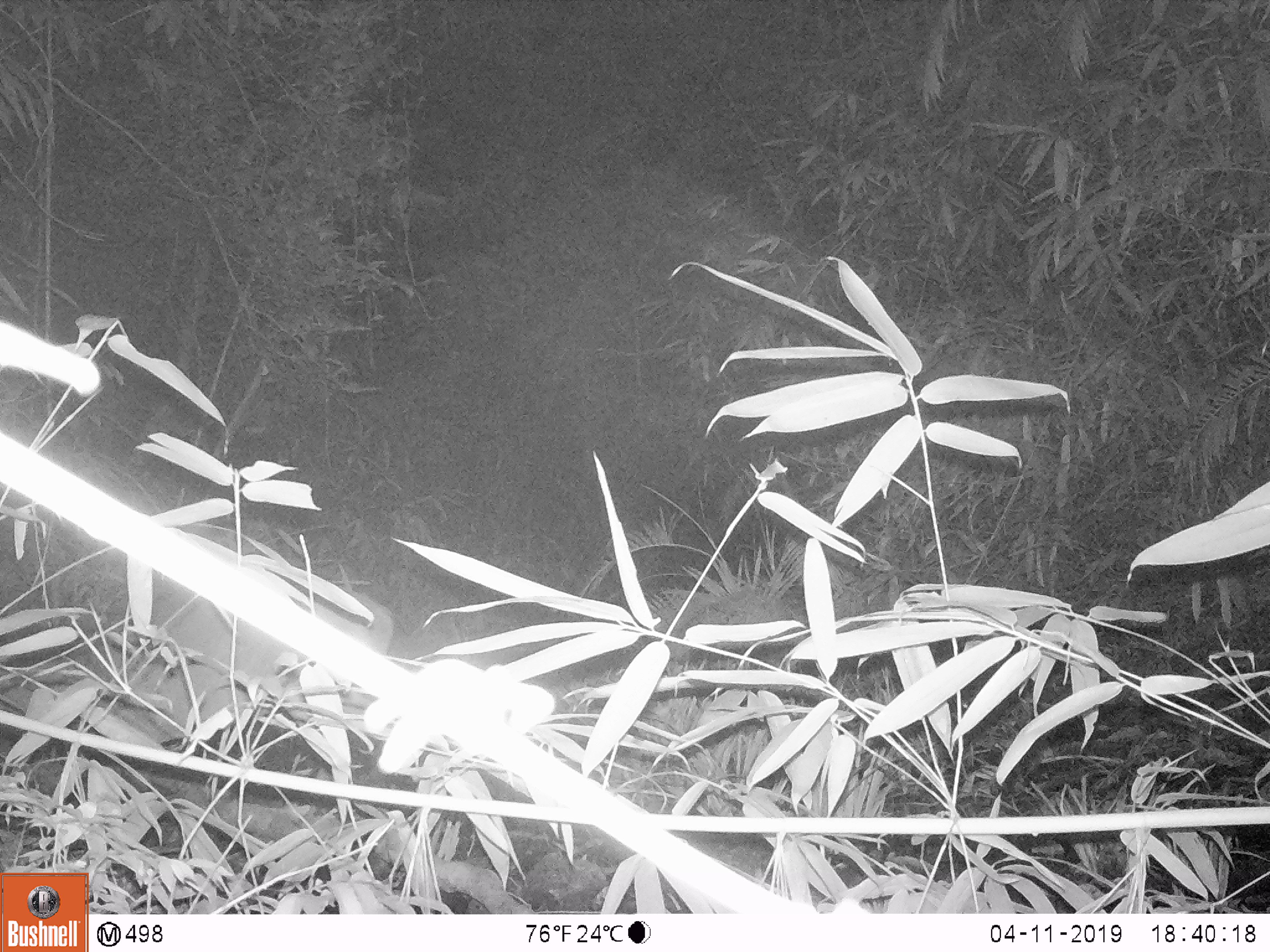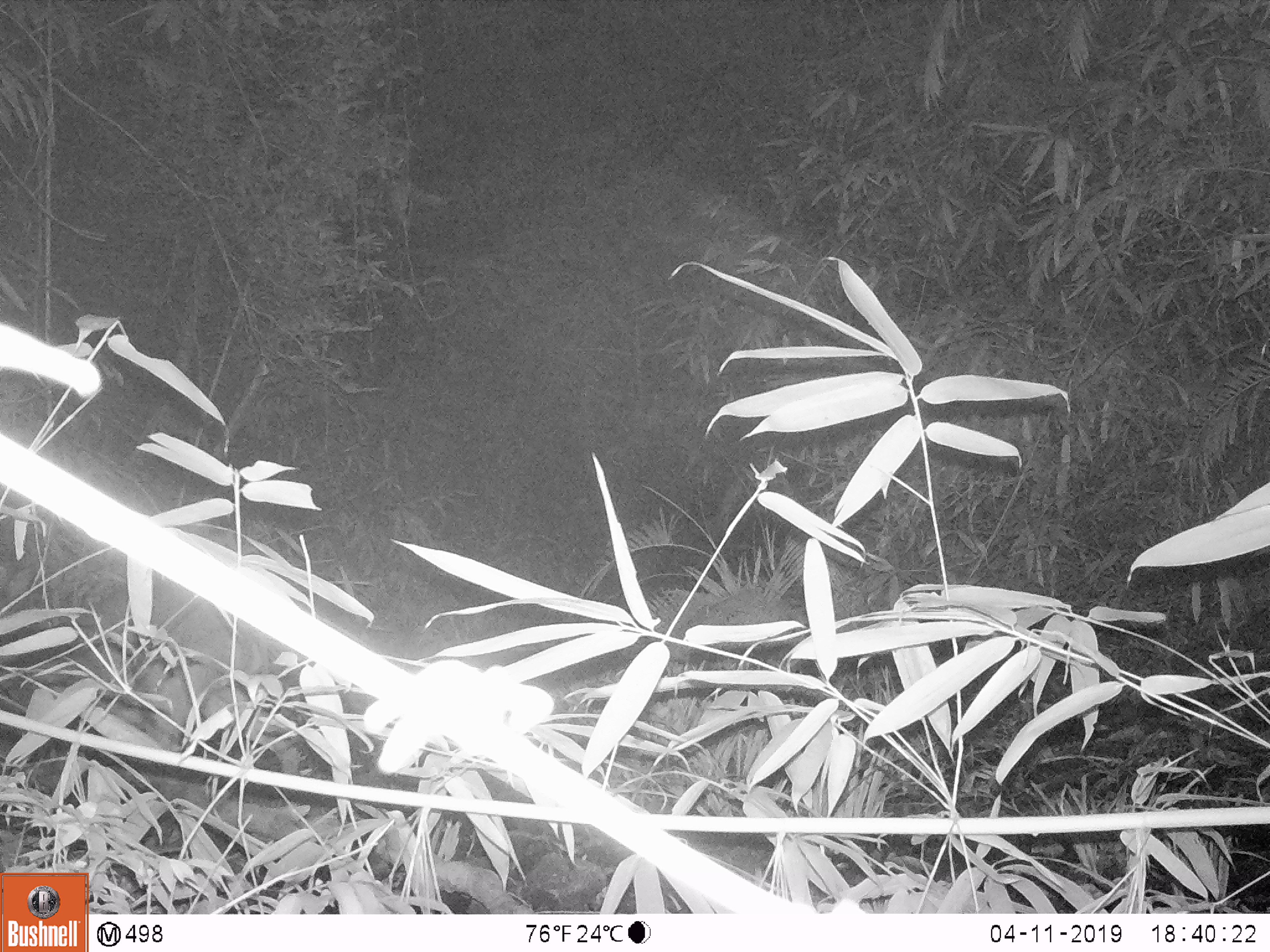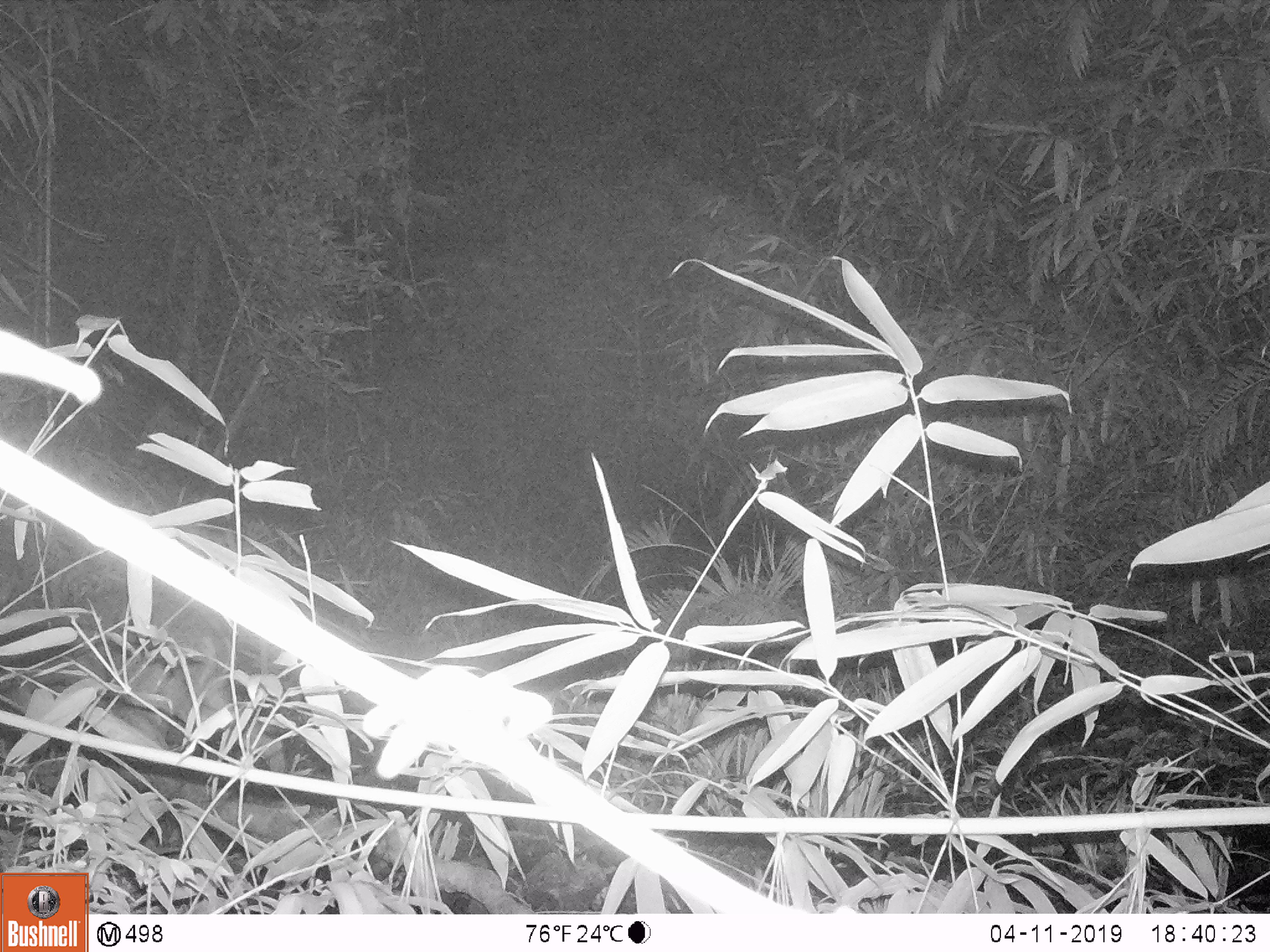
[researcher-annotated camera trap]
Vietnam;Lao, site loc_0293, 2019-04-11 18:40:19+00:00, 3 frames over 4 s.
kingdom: Animalia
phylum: Chordata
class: Mammalia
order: Artiodactyla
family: Cervidae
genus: Muntiacus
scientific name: Muntiacus vuquangensis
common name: large-antlered muntjac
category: large antlered muntjac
Large antlered muntjac (large-antlered muntjac) (Muntiacus vuquangensis). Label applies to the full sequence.